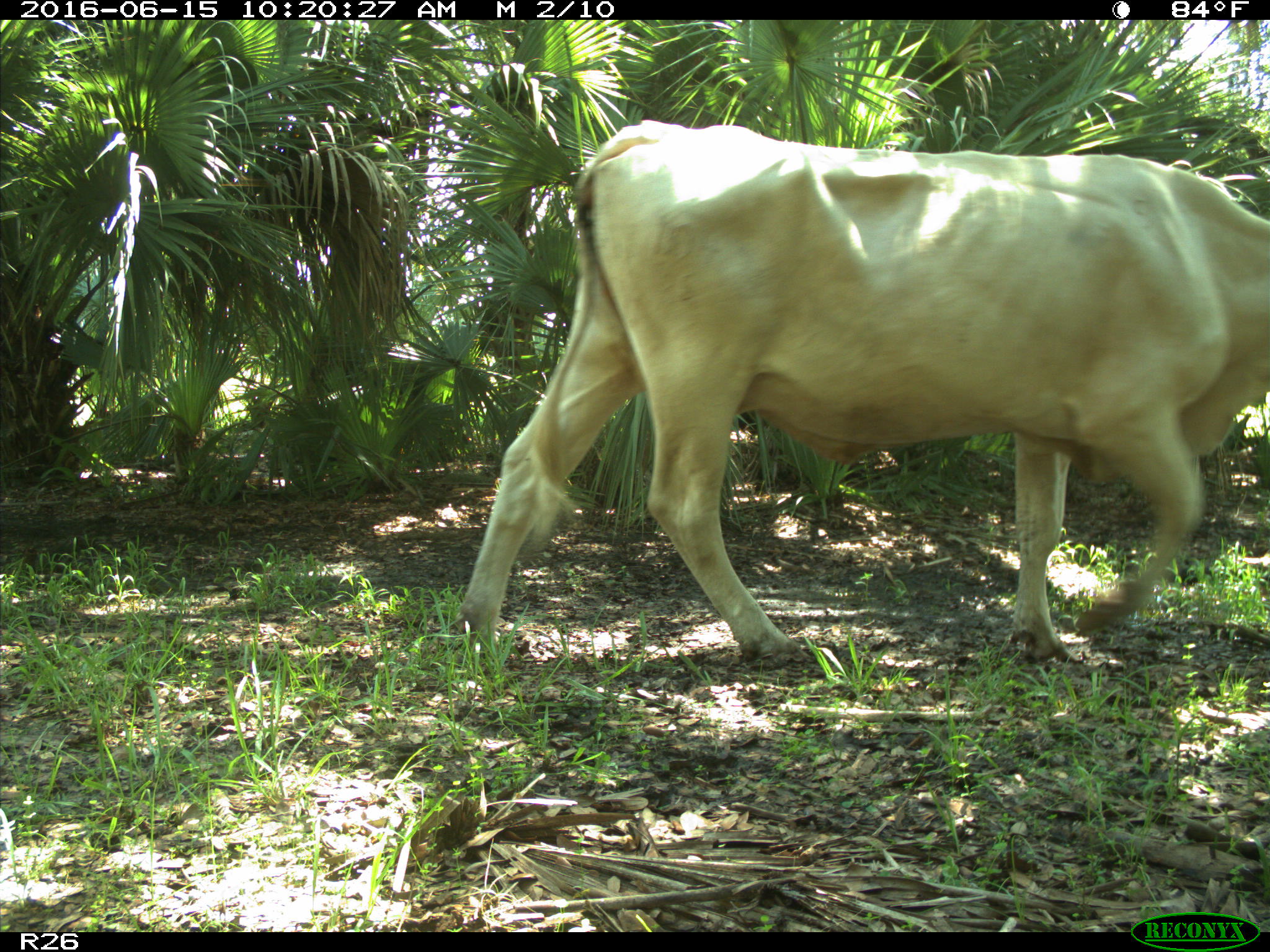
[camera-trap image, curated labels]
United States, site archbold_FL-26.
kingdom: Animalia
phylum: Chordata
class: Mammalia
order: Artiodactyla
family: Bovidae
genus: Bos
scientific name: Bos taurus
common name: domestic cow